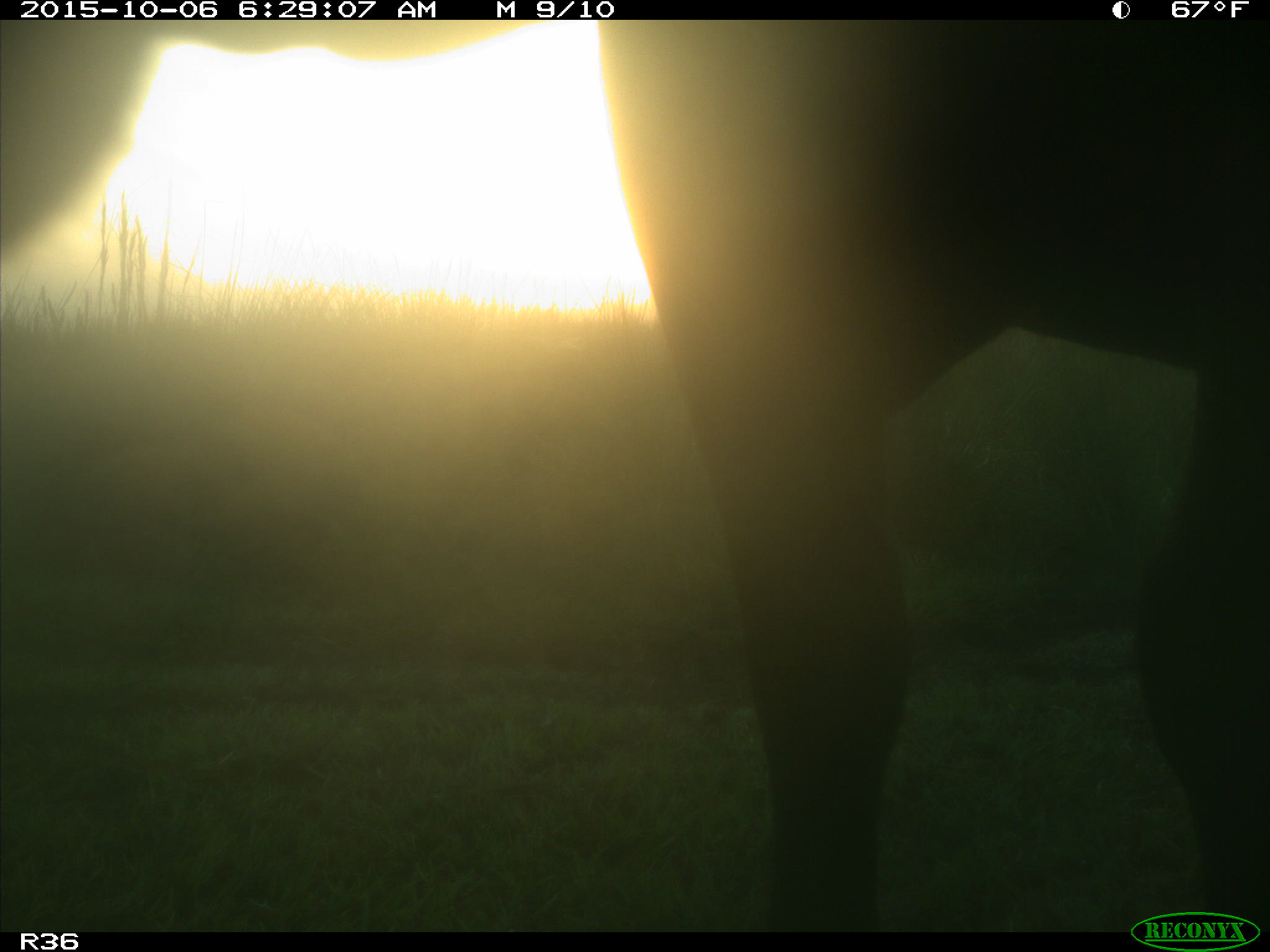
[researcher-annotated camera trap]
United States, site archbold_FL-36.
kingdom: Animalia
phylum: Chordata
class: Mammalia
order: Artiodactyla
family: Bovidae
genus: Bos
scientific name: Bos taurus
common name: domestic cow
Bos taurus (domestic cow).